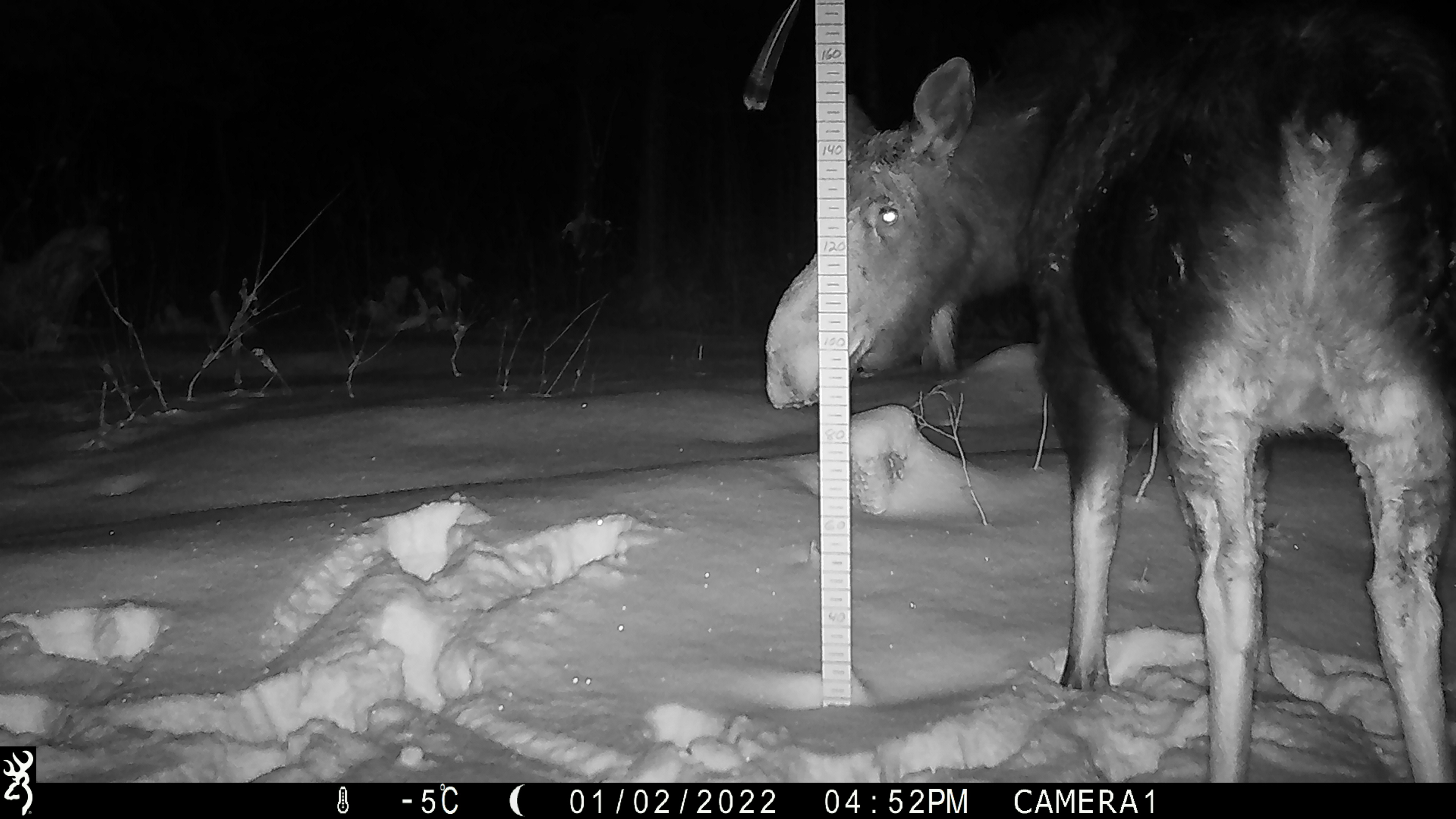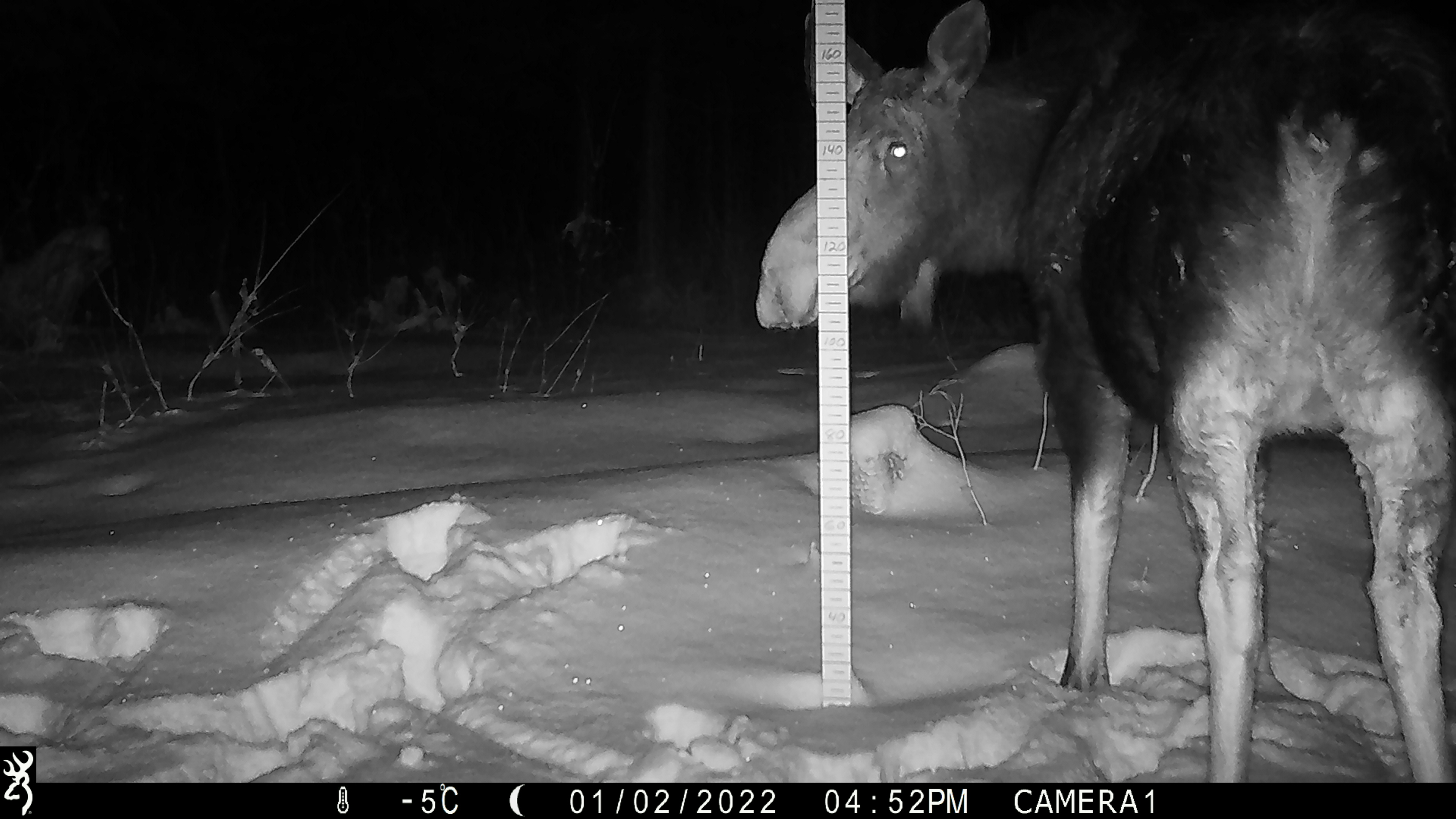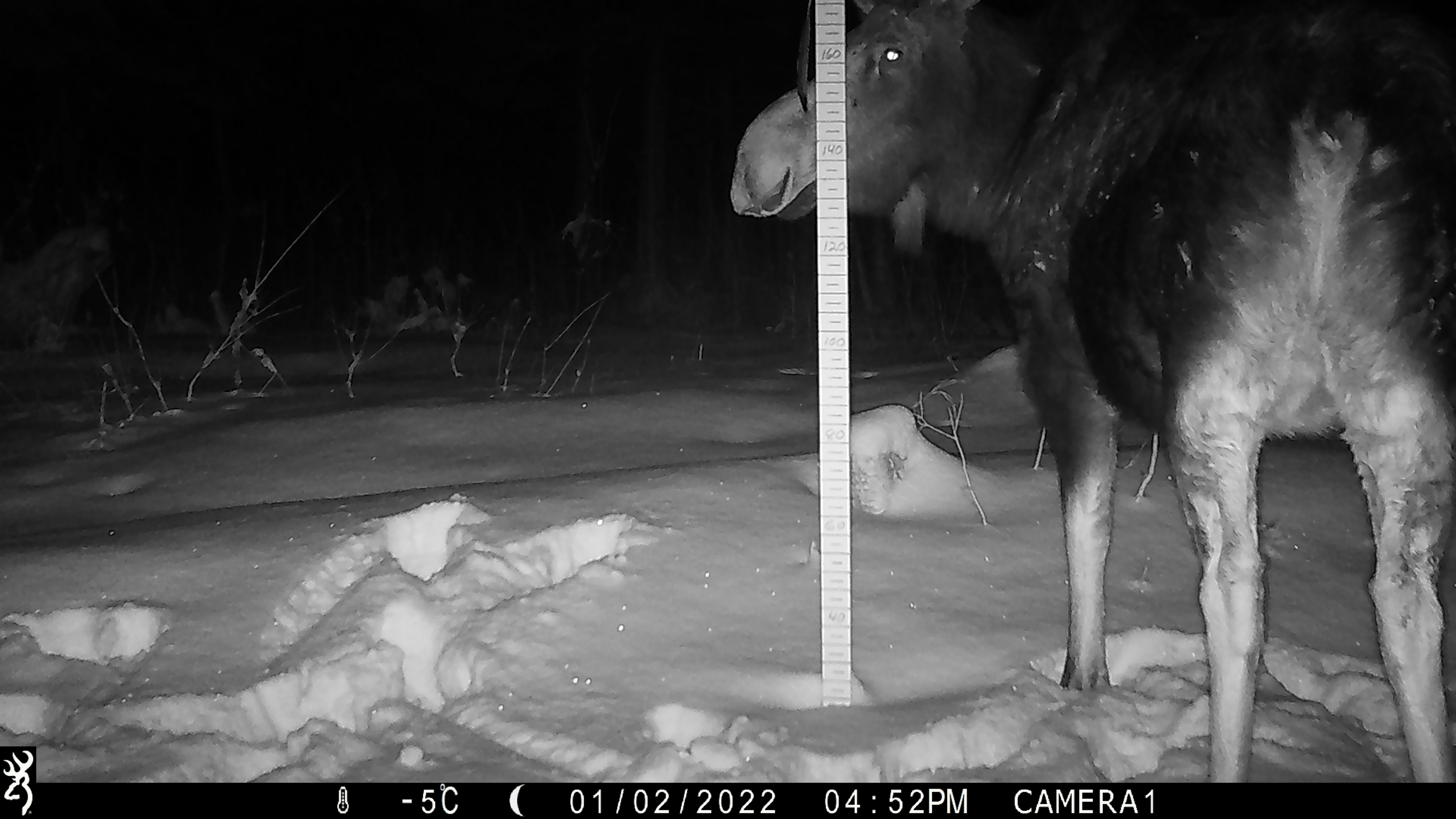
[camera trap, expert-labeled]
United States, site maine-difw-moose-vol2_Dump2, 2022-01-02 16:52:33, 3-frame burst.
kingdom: Animalia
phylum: Chordata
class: Mammalia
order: Artiodactyla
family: Cervidae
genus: Alces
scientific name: Alces alces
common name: moose